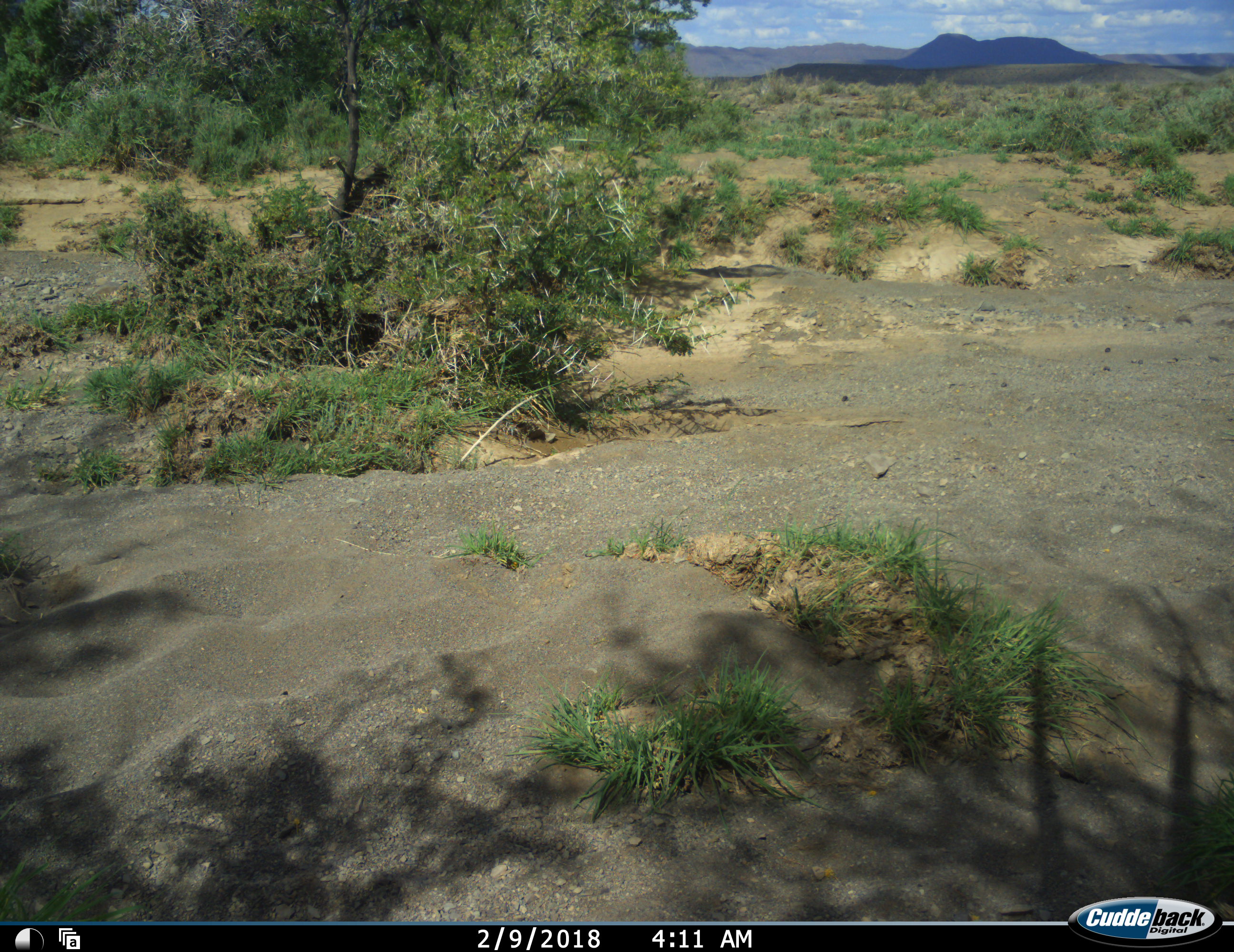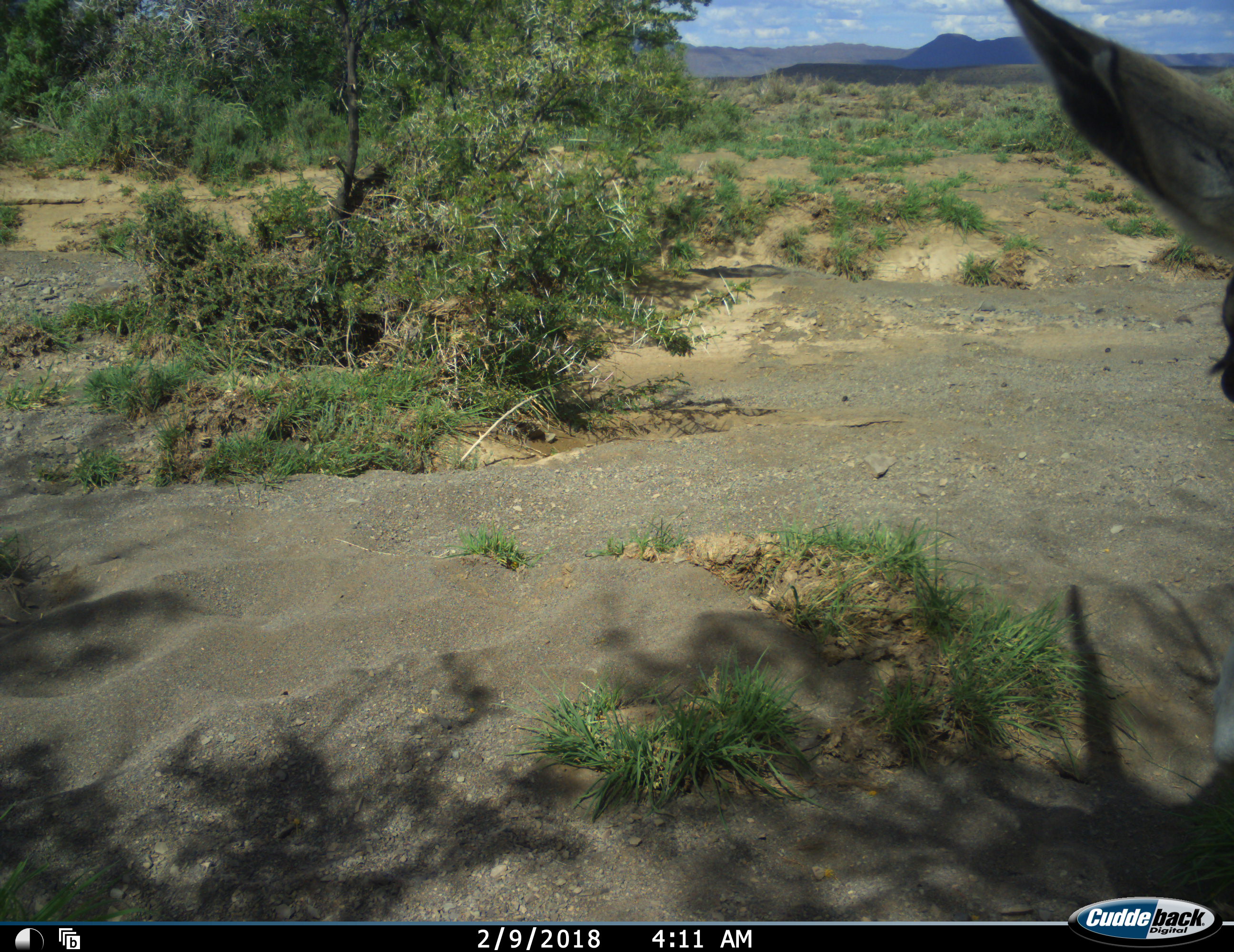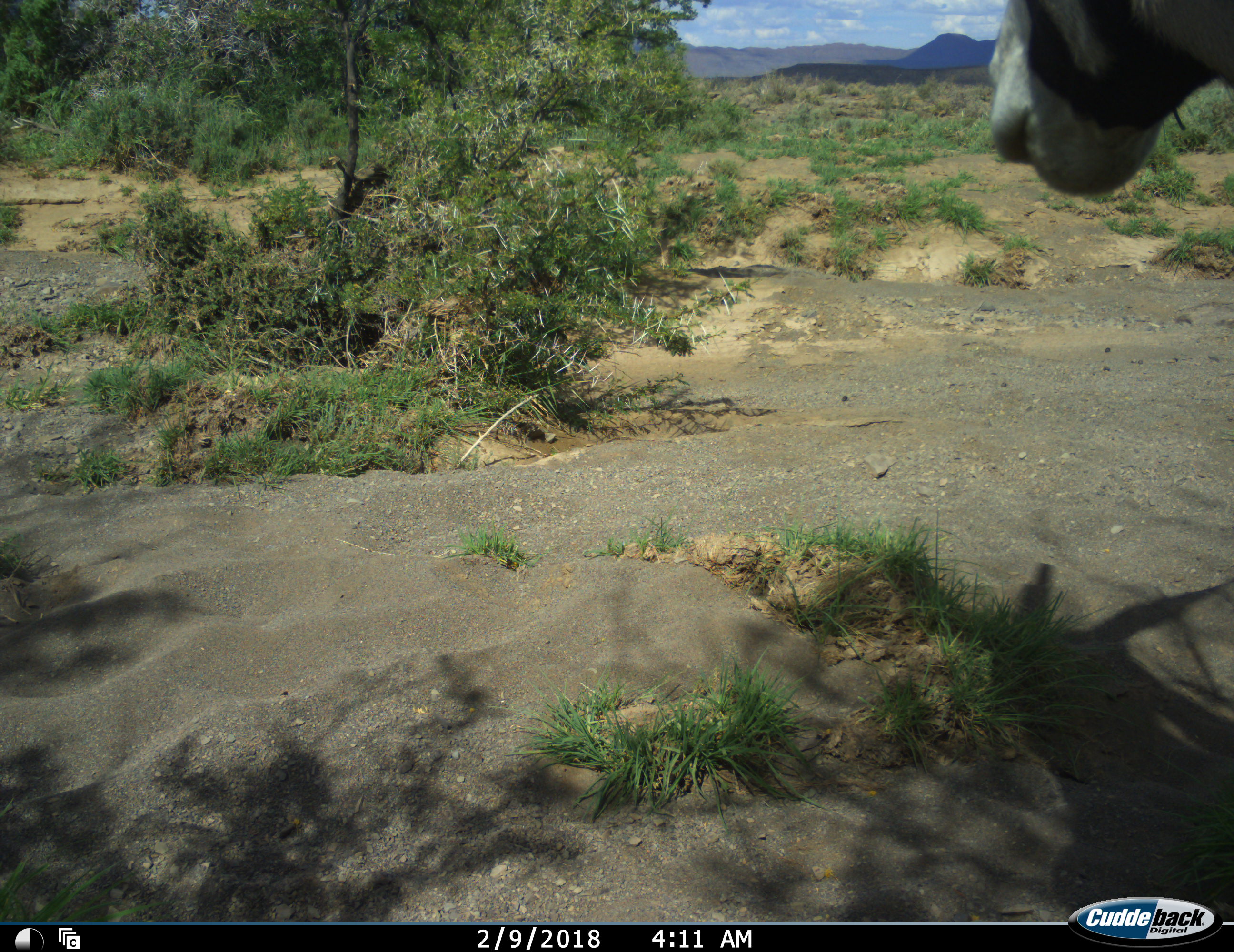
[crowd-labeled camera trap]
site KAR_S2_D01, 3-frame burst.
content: unidentified animal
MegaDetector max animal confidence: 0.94